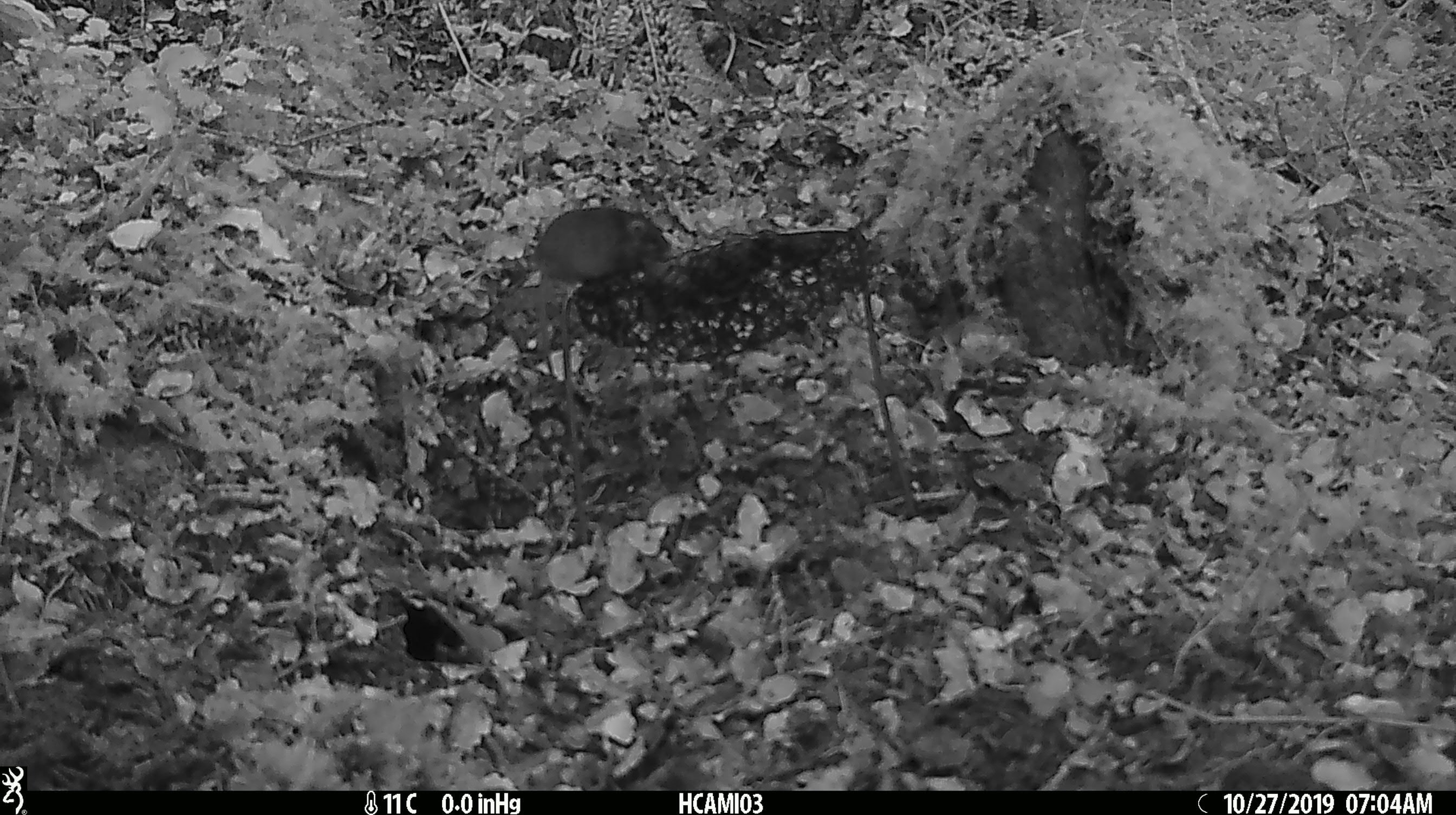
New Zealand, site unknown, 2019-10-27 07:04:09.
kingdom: Animalia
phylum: Chordata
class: Mammalia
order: Rodentia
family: Muridae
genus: Mus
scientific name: Mus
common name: mouse